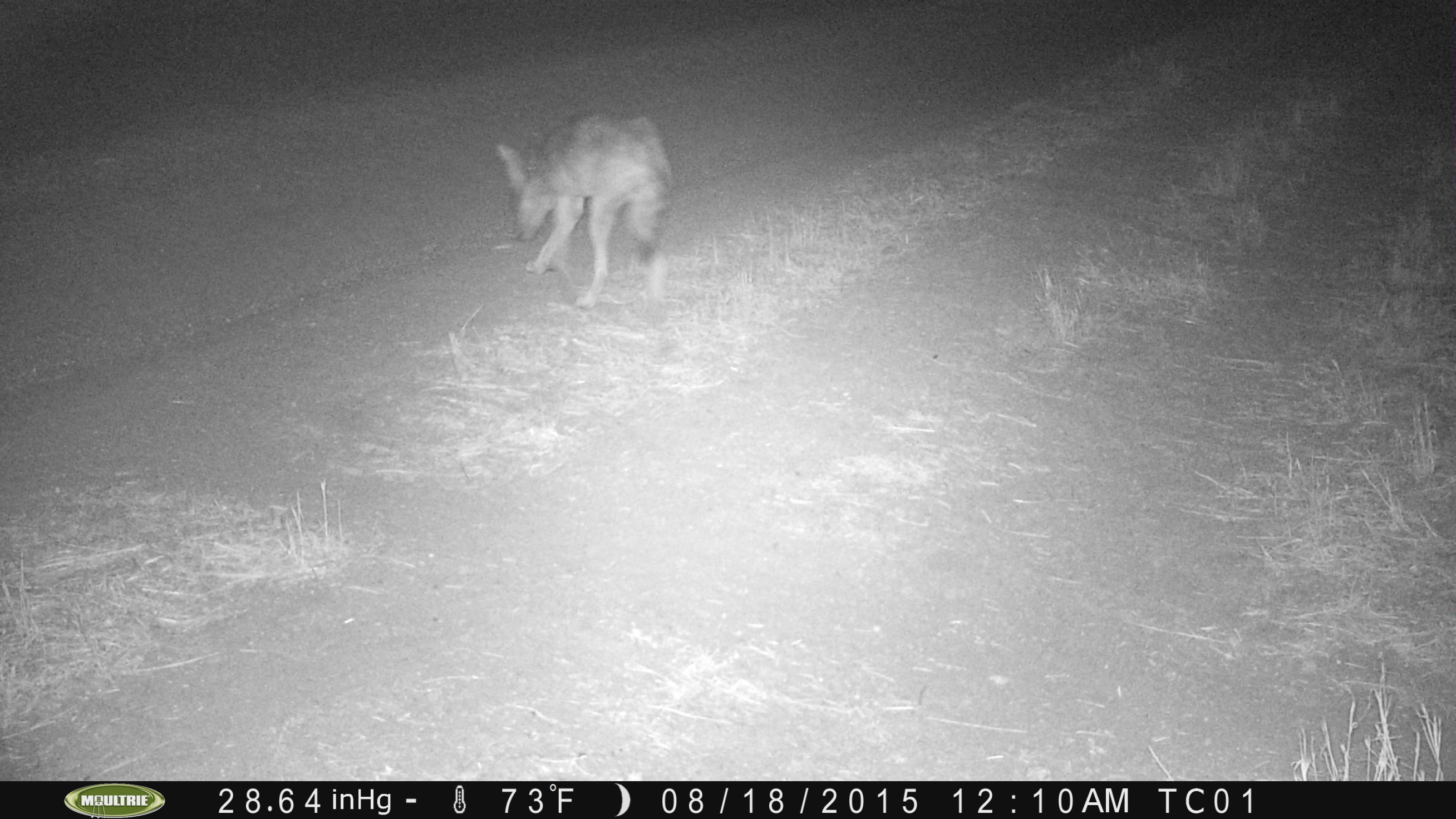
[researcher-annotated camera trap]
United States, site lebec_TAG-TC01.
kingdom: Animalia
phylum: Chordata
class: Mammalia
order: Carnivora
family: Canidae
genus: Canis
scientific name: Canis latrans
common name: coyote